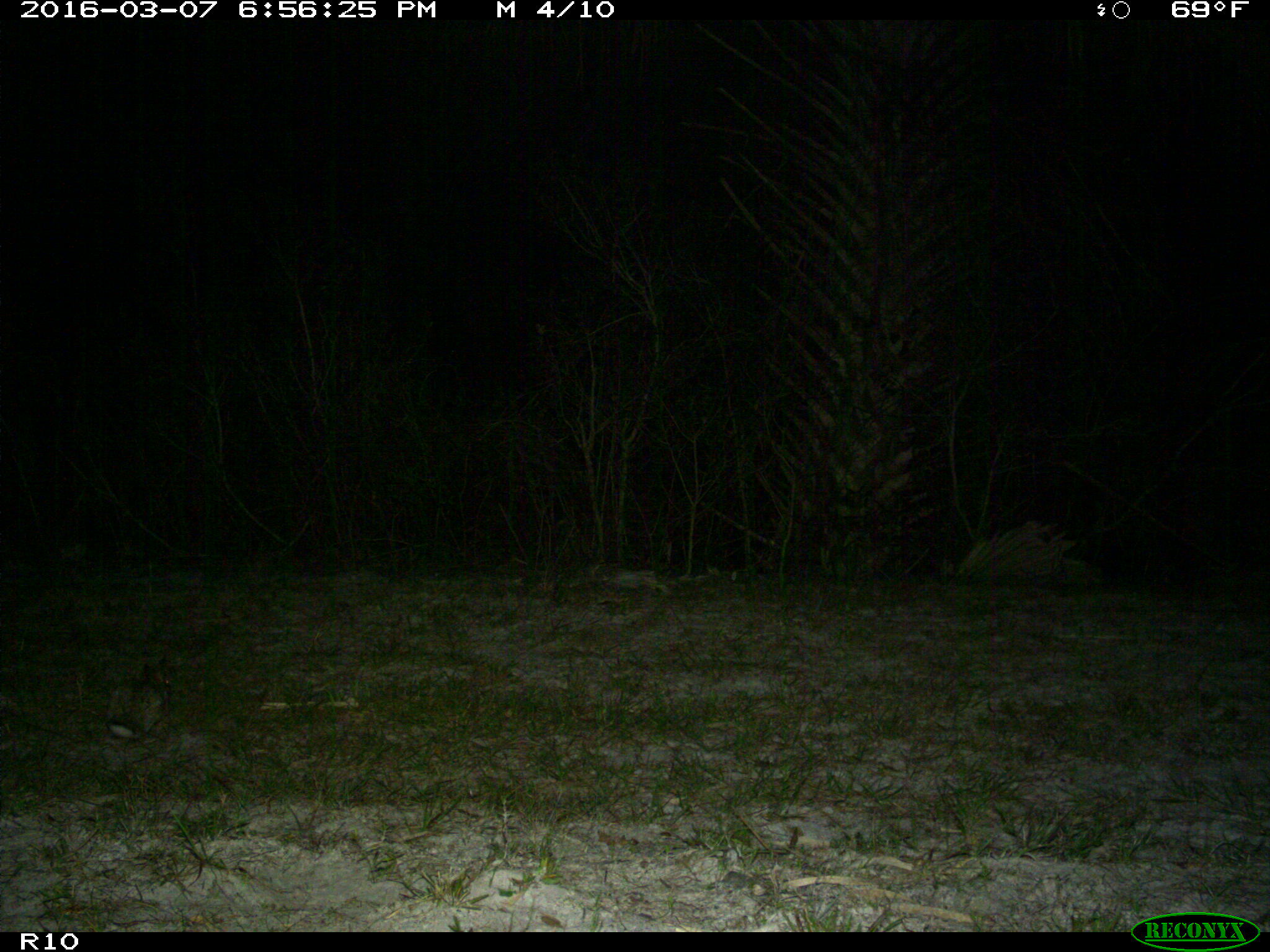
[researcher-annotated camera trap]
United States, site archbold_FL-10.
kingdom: Animalia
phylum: Chordata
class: Mammalia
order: Lagomorpha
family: Leporidae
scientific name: Leporidae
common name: rabbits and hares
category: unidentified rabbit